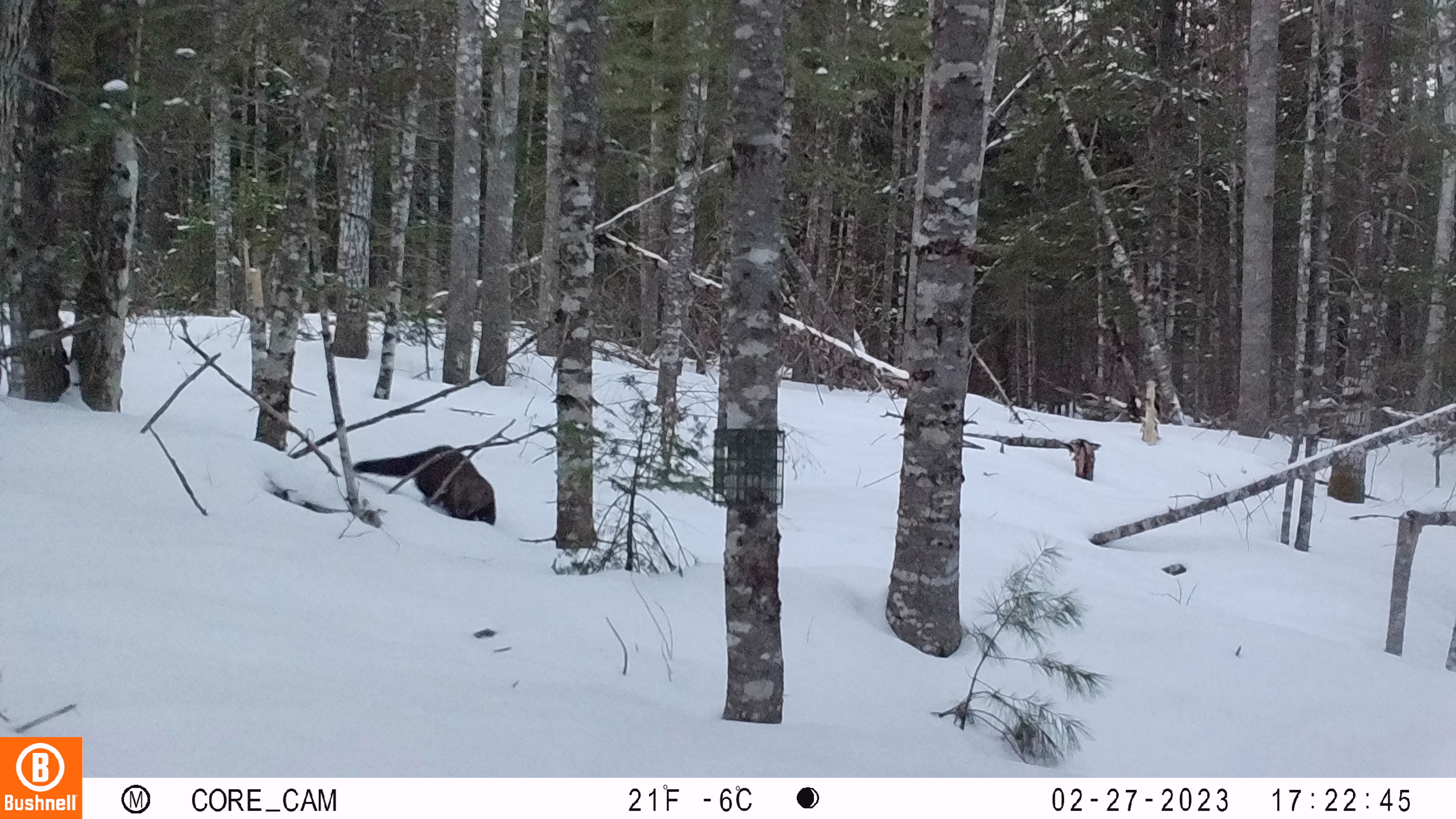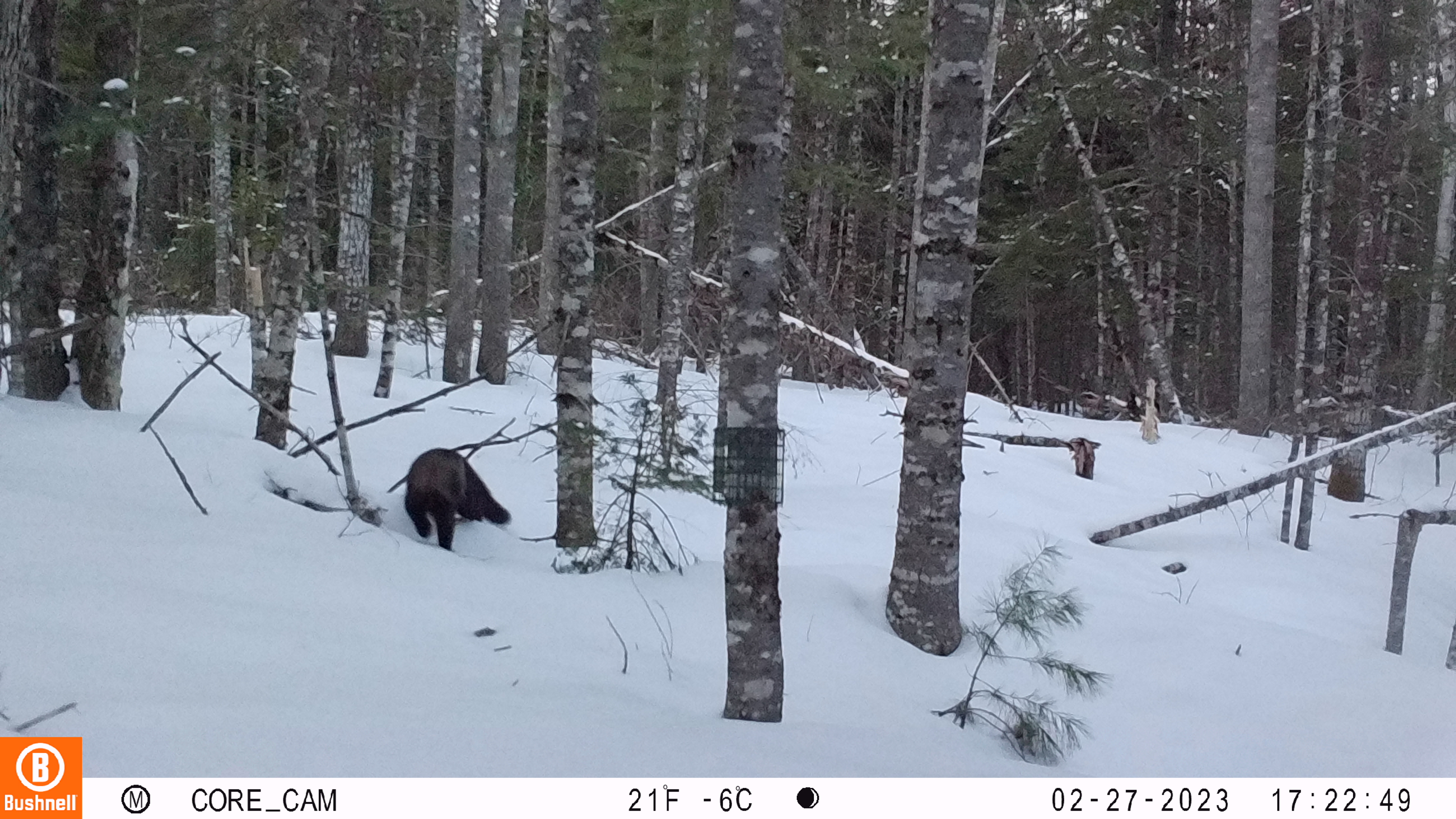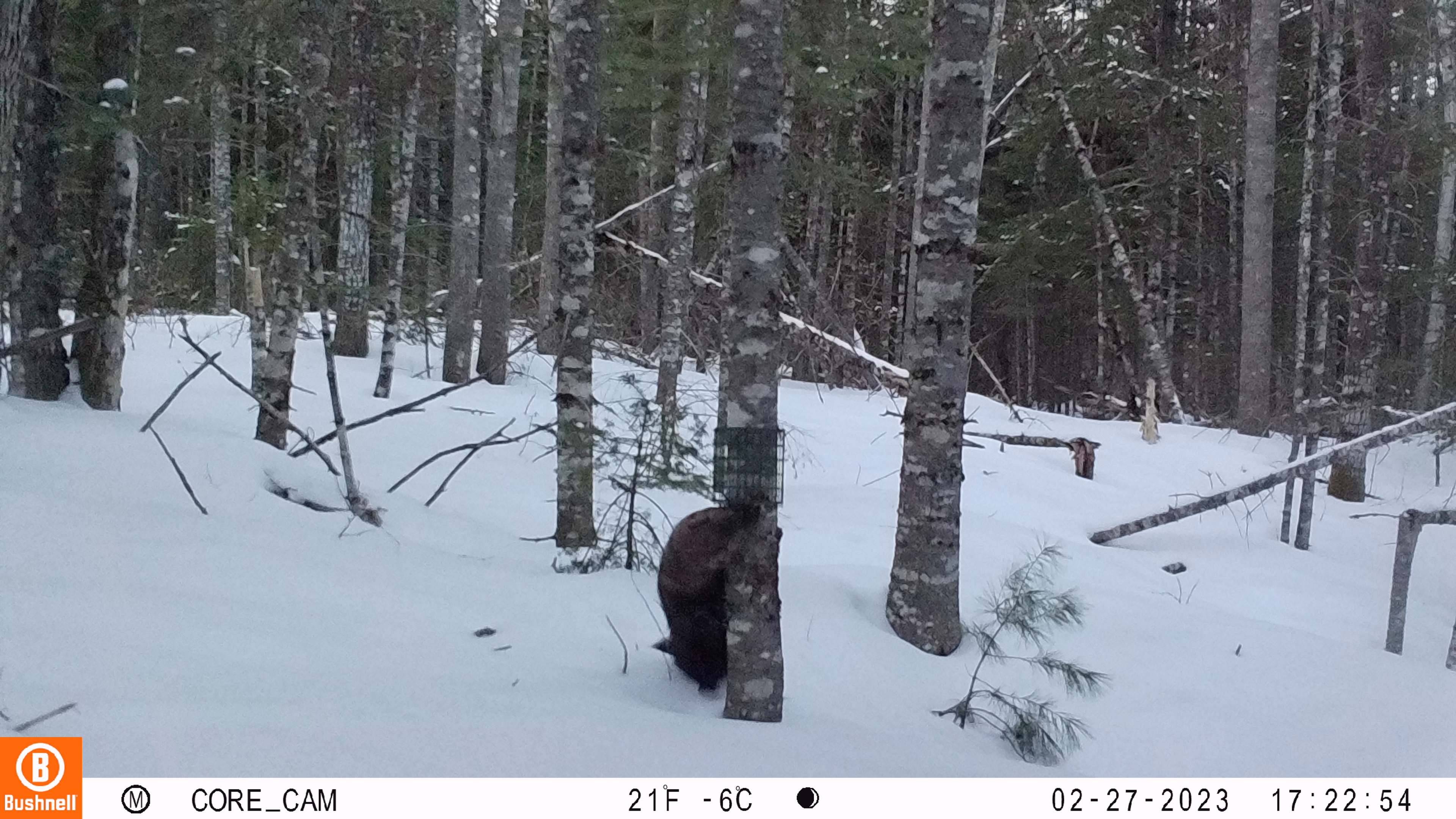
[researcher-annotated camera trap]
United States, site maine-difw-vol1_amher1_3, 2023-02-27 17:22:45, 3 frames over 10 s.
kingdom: Animalia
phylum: Chordata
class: Mammalia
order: Carnivora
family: Mustelidae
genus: Pekania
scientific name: Pekania pennanti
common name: fisher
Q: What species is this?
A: Fisher (Pekania pennanti).